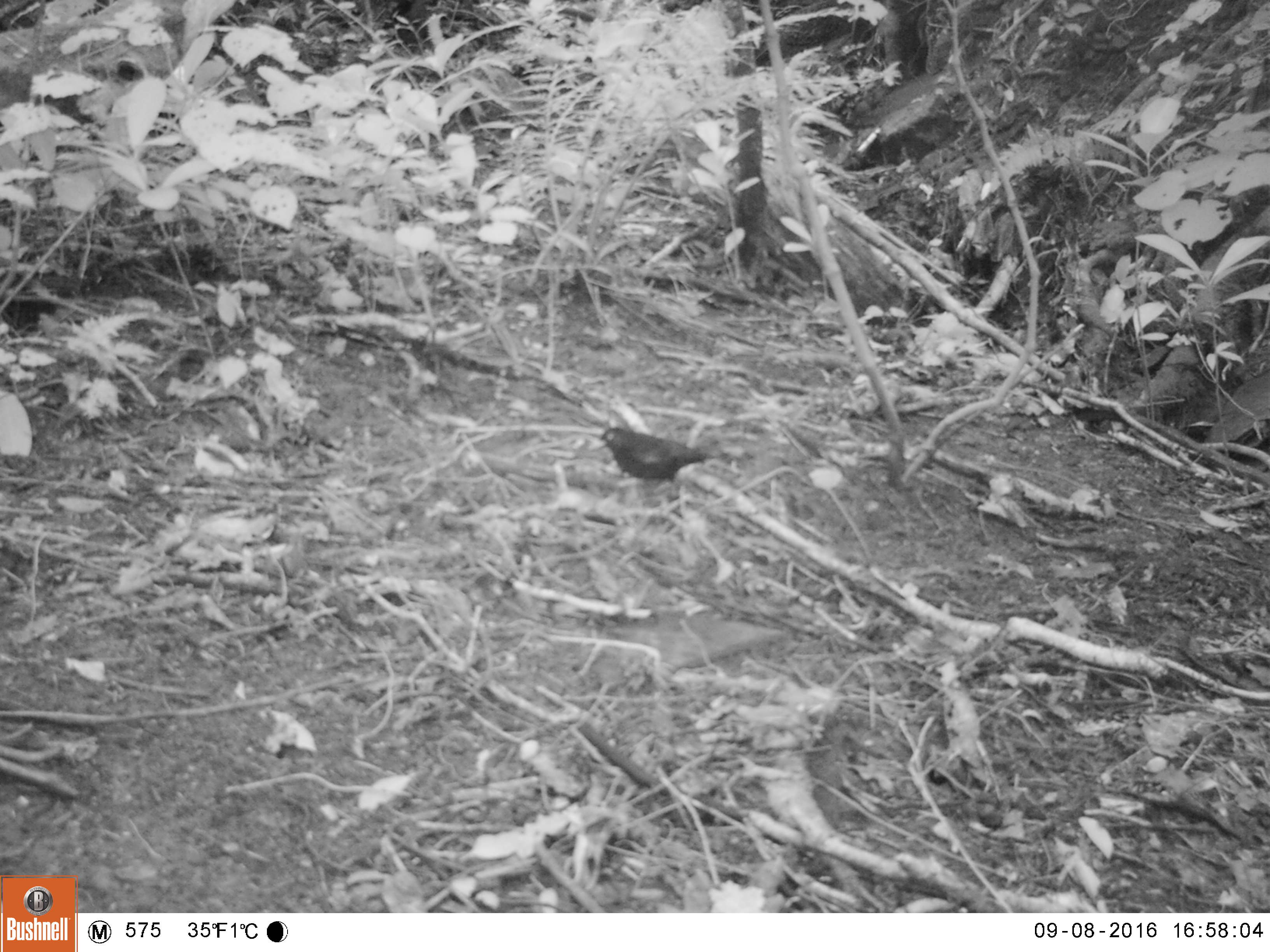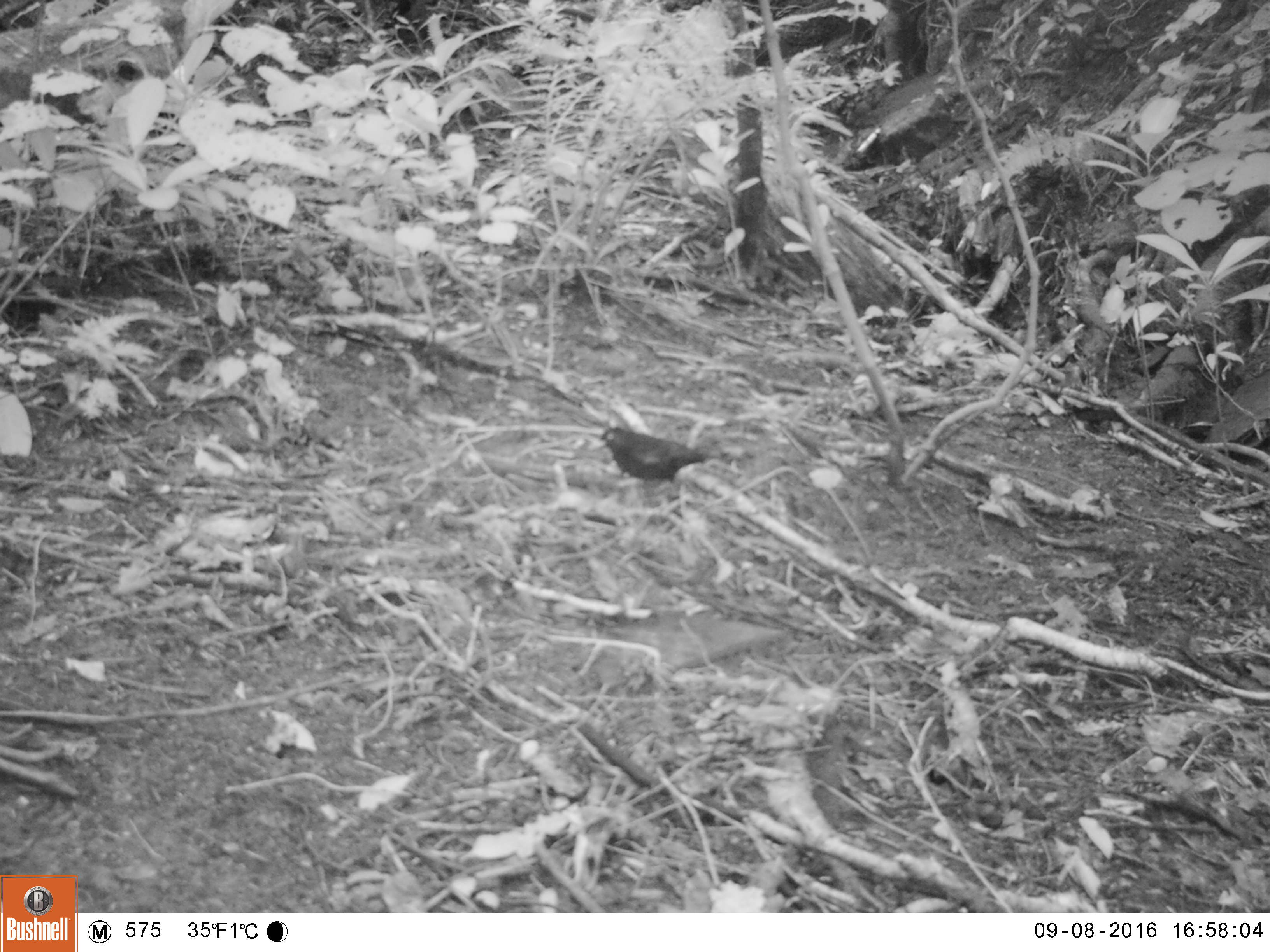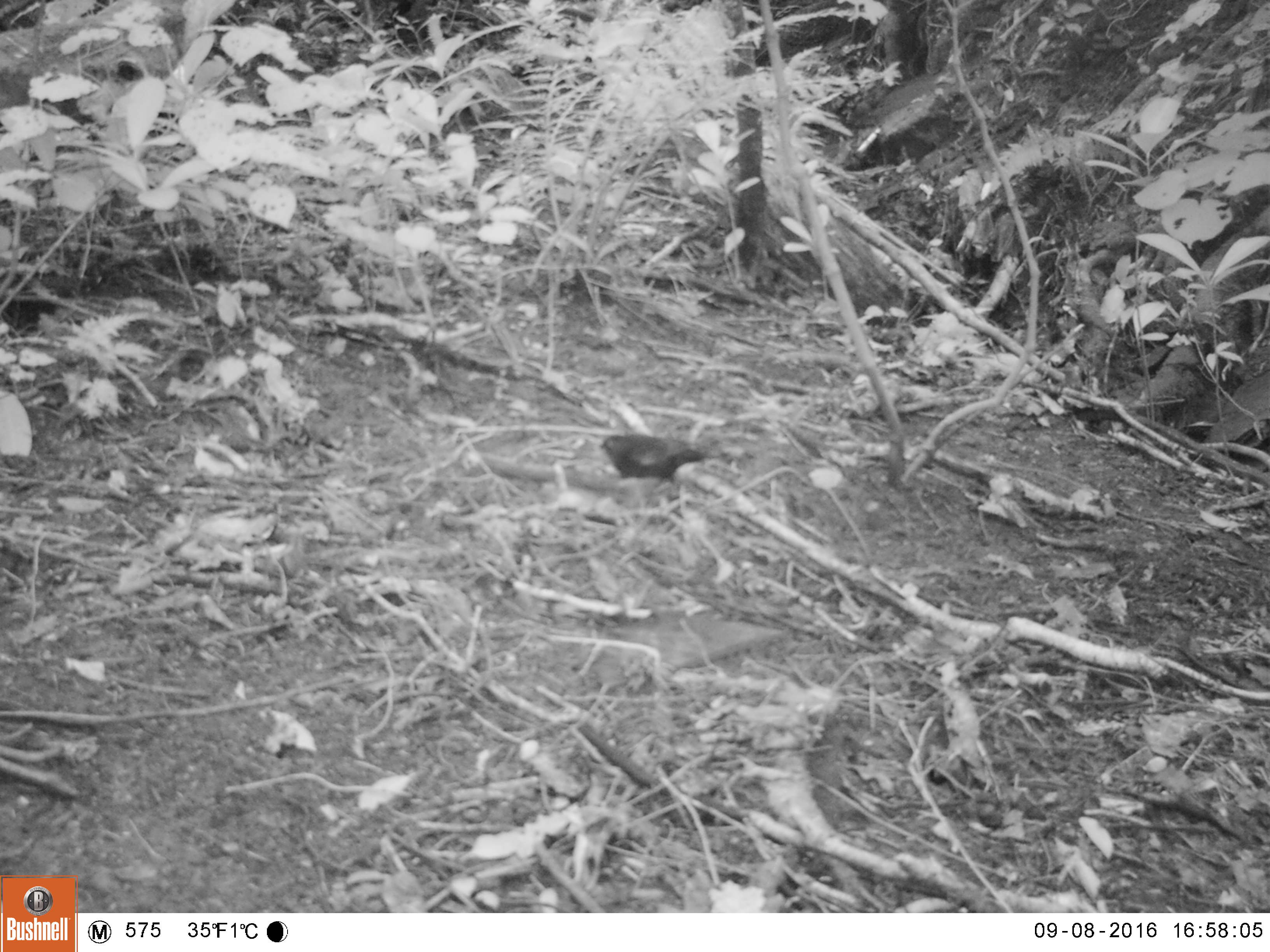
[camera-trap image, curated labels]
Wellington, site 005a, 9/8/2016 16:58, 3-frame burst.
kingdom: Animalia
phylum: Chordata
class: Aves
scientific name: Aves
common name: bird